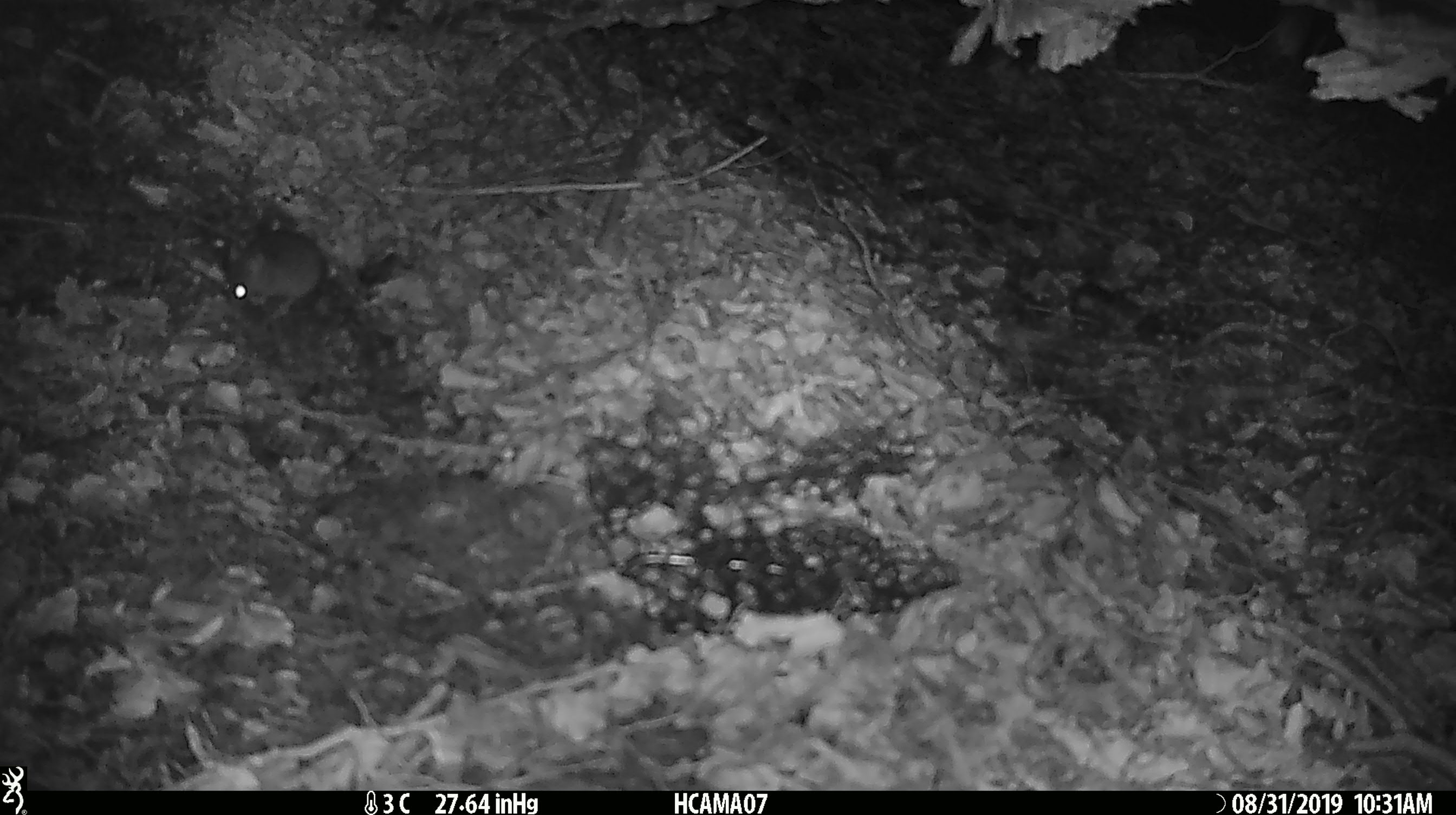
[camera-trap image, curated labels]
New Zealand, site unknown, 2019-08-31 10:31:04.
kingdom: Animalia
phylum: Chordata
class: Mammalia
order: Rodentia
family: Muridae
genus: Mus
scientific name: Mus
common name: mouse